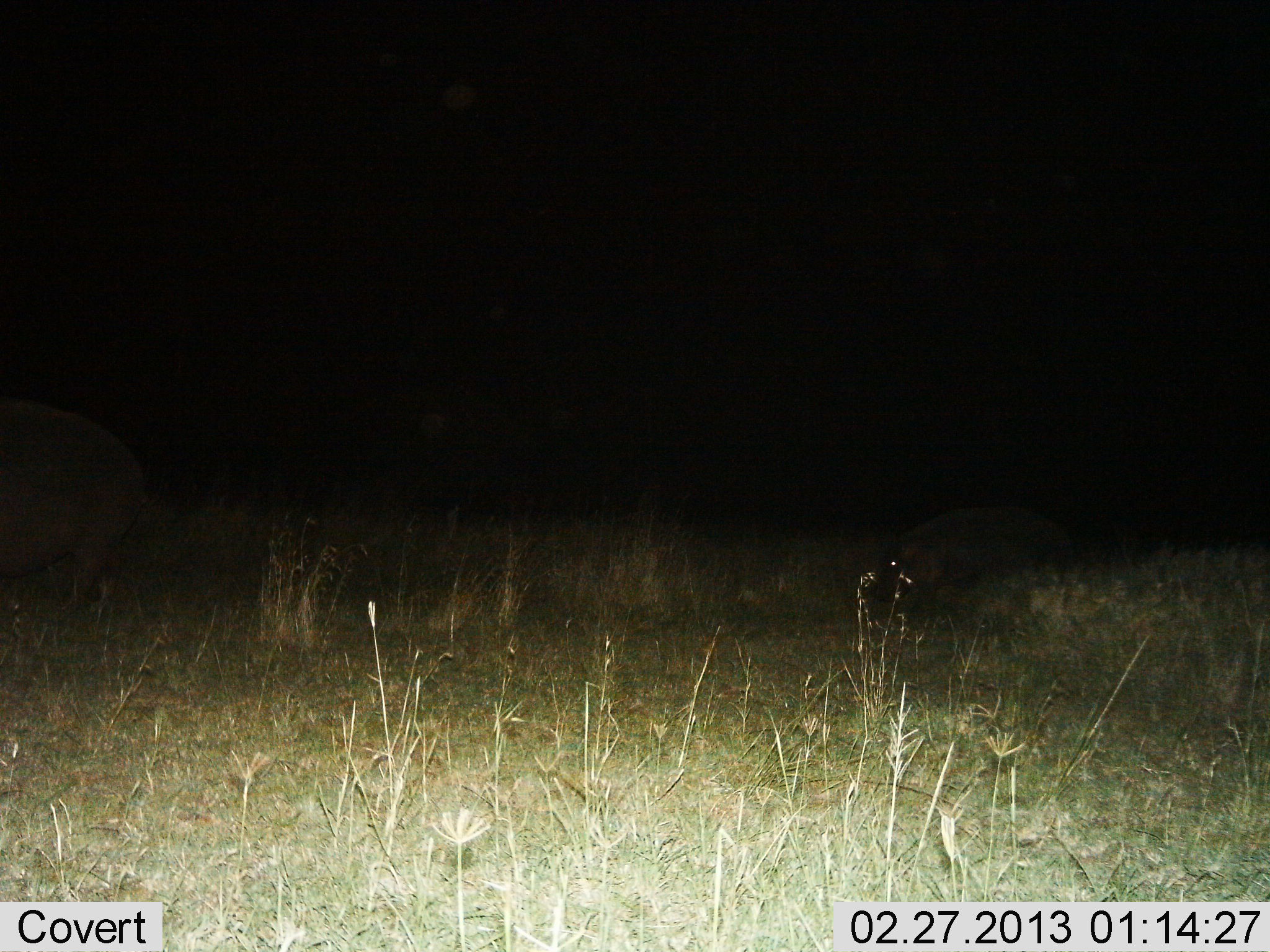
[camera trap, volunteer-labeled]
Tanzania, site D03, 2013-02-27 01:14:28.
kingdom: Animalia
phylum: Chordata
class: Mammalia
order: Artiodactyla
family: Hippopotamidae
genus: Hippopotamus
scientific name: Hippopotamus amphibius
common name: hippopotamus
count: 2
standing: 16%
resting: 0%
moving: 84%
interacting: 0%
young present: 21%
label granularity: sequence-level